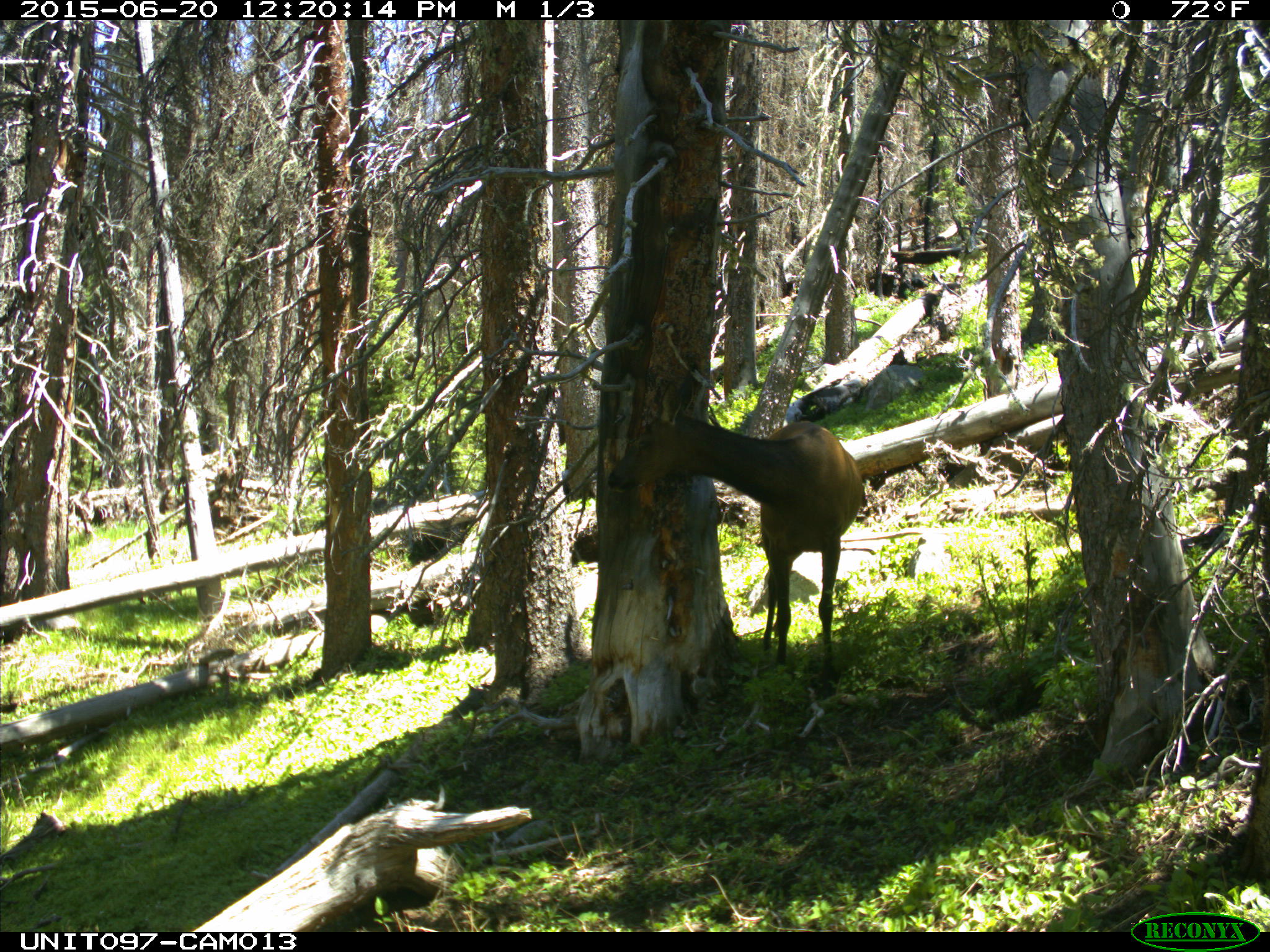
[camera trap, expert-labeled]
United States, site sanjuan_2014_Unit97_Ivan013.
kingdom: Animalia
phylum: Chordata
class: Mammalia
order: Artiodactyla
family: Cervidae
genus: Cervus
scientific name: Cervus elaphus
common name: red deer